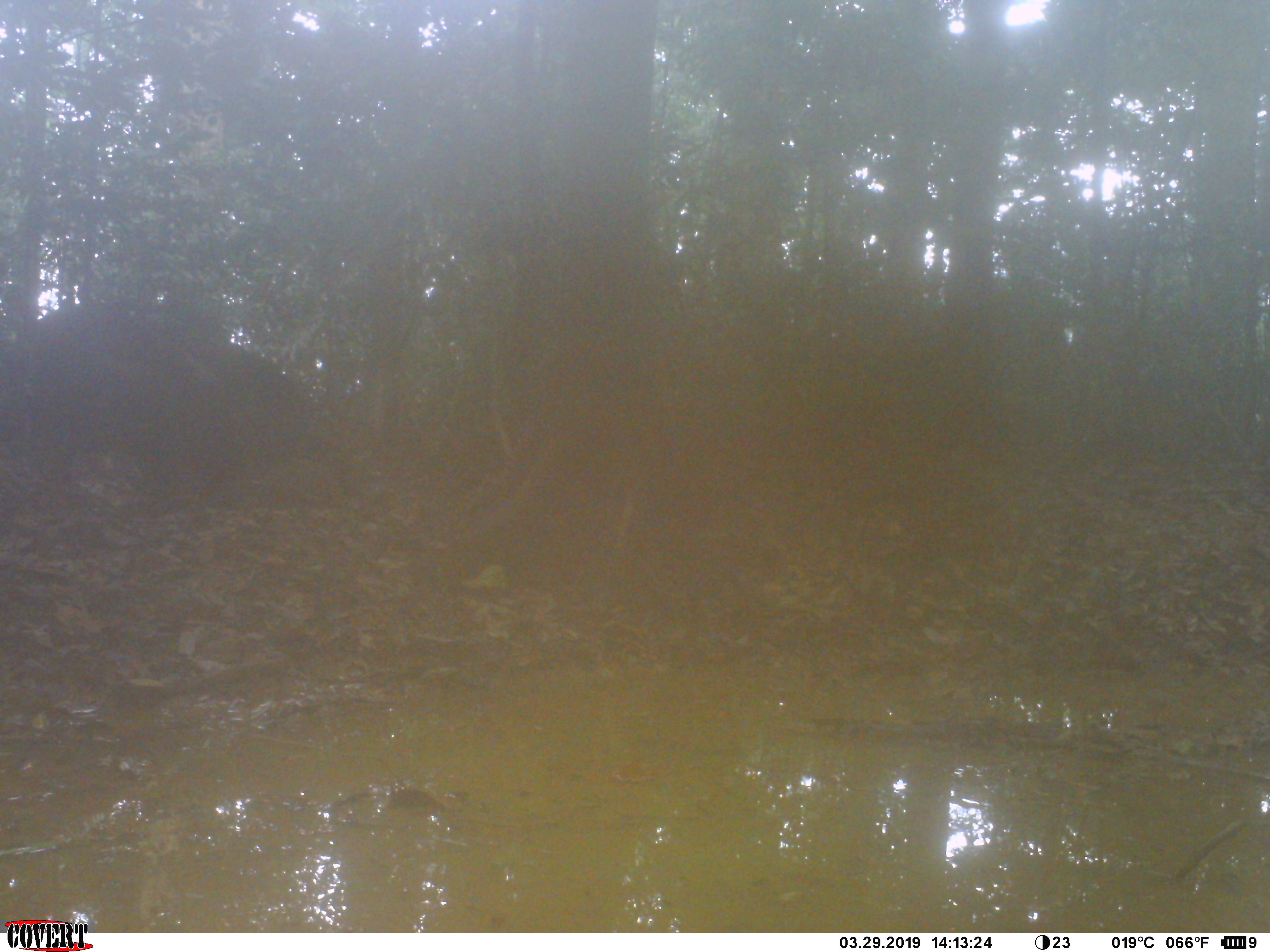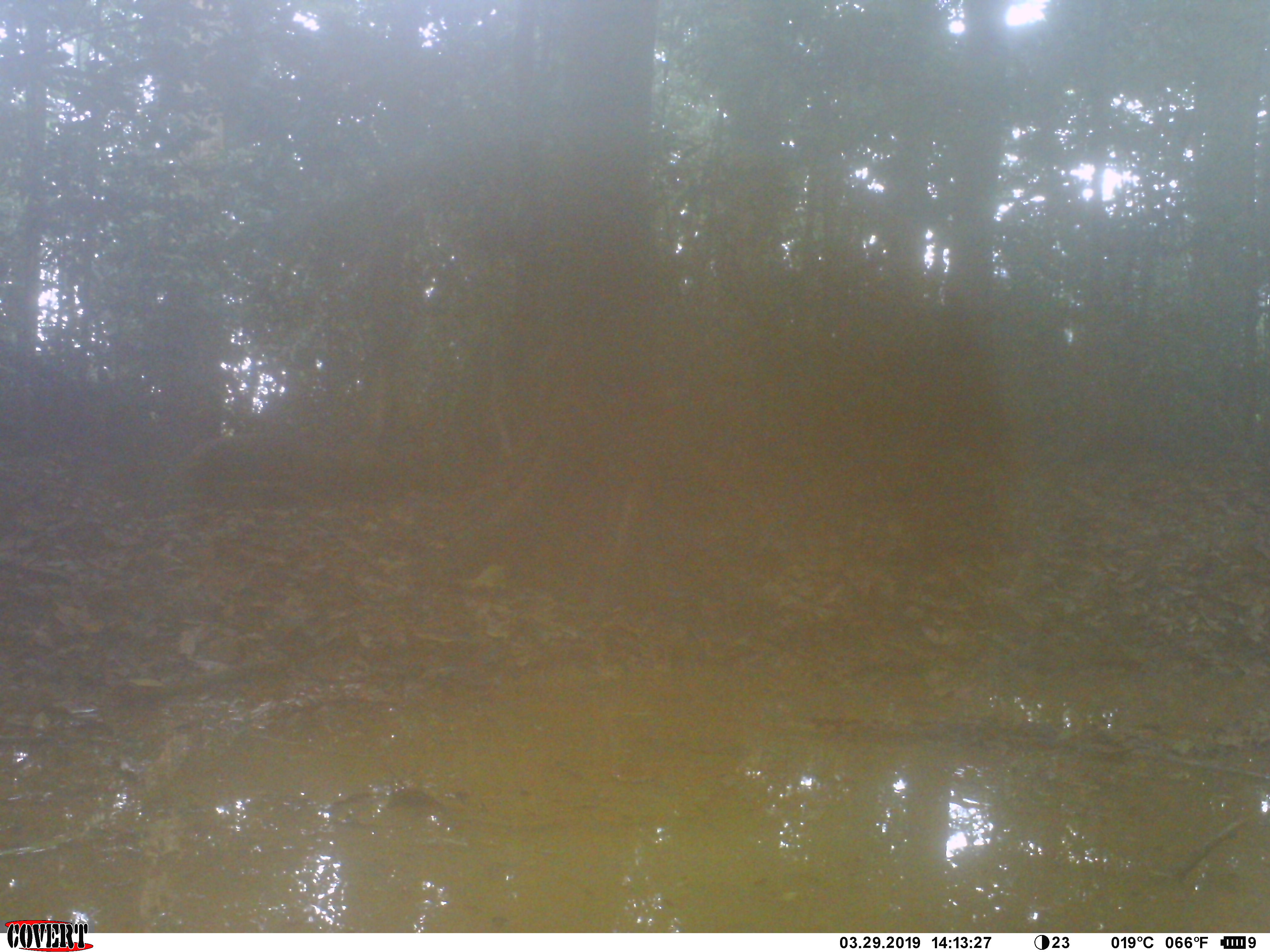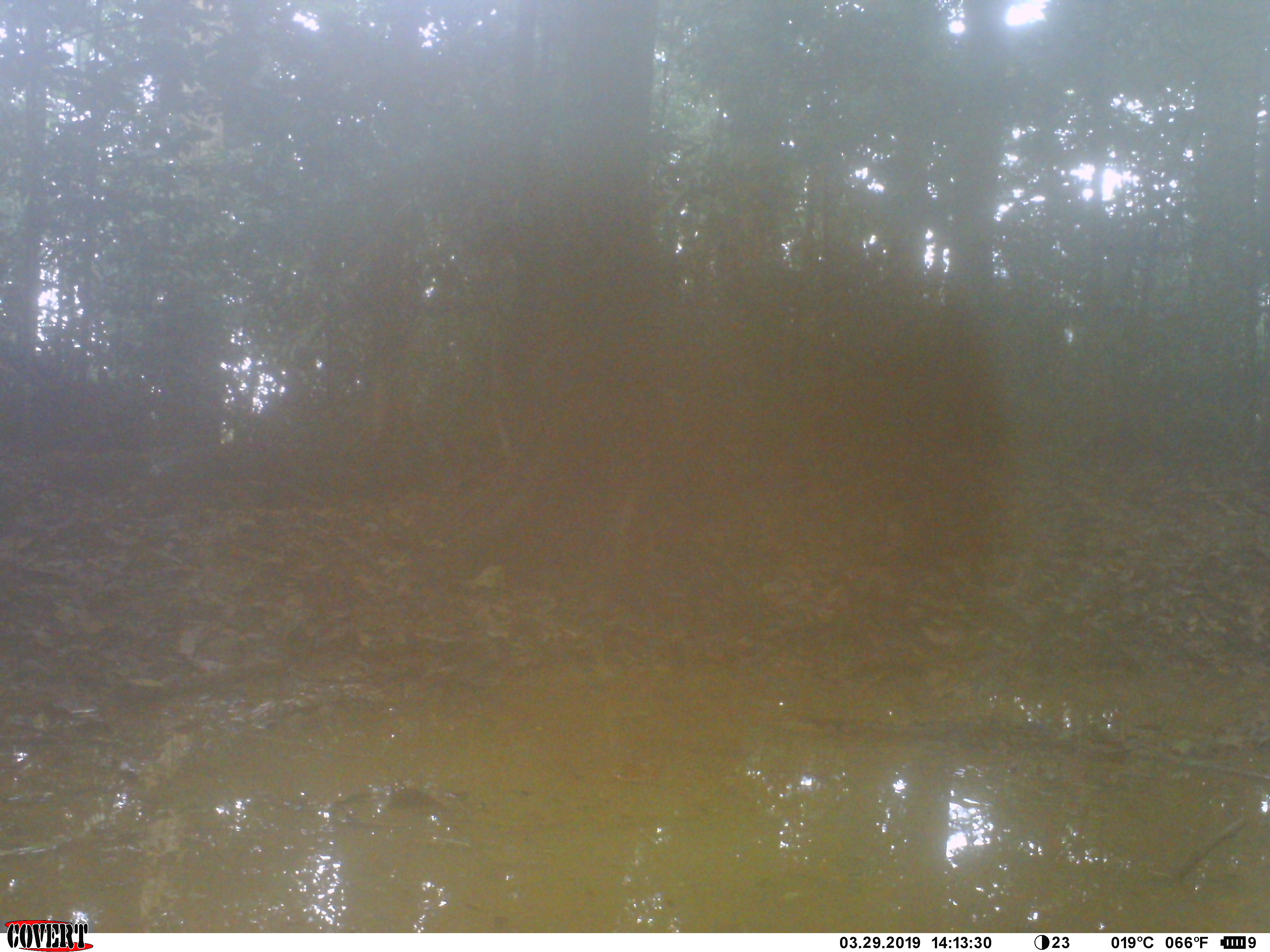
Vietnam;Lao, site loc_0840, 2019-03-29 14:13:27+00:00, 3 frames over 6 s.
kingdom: Animalia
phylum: Chordata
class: Mammalia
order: Artiodactyla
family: Suidae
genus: Sus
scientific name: Sus scrofa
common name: eurasian wild pig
Eurasian wild pig (Sus scrofa). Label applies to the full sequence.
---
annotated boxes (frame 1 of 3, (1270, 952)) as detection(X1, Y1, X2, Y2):
eurasian wild pig: detection(3, 296, 311, 508)